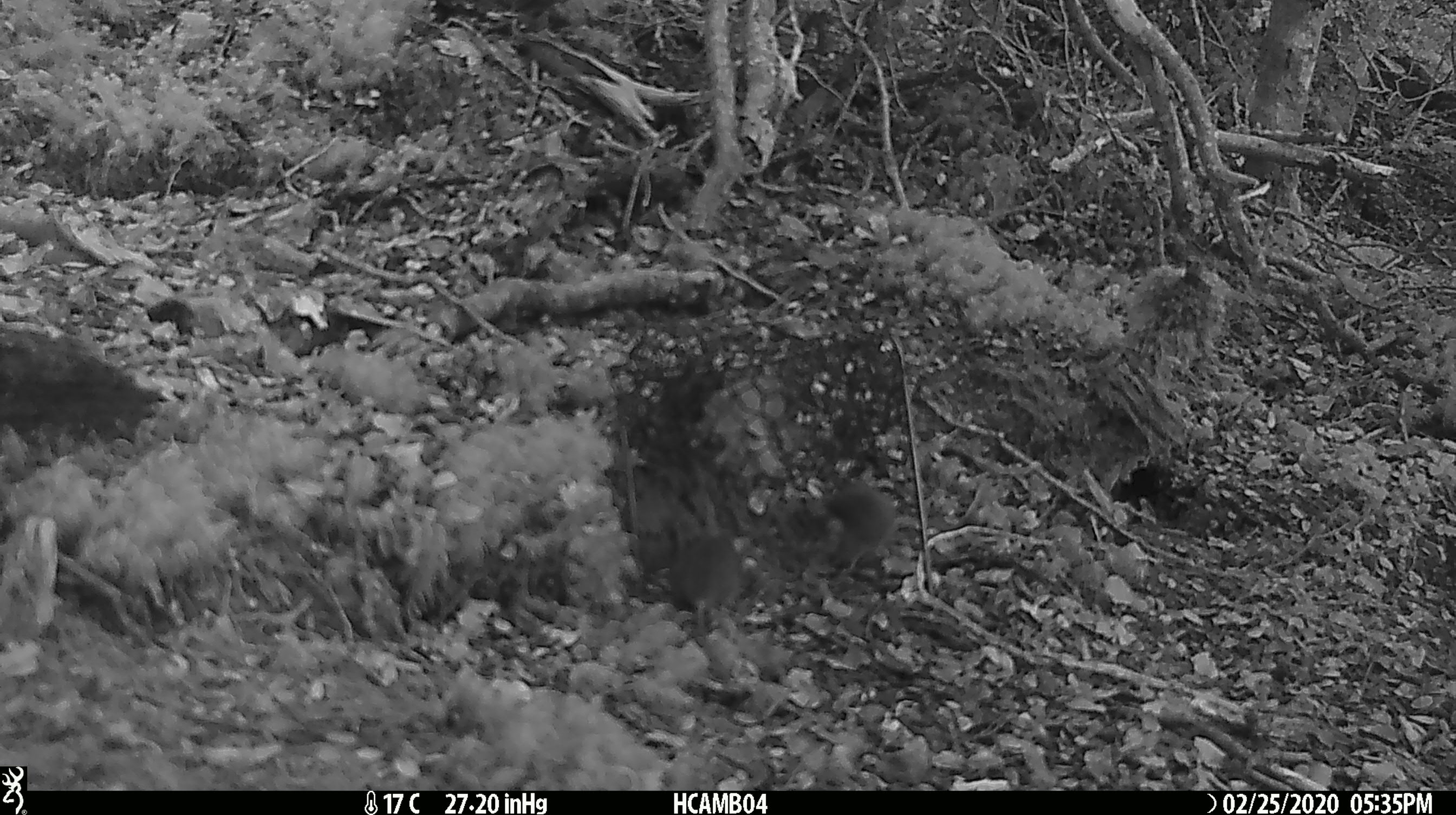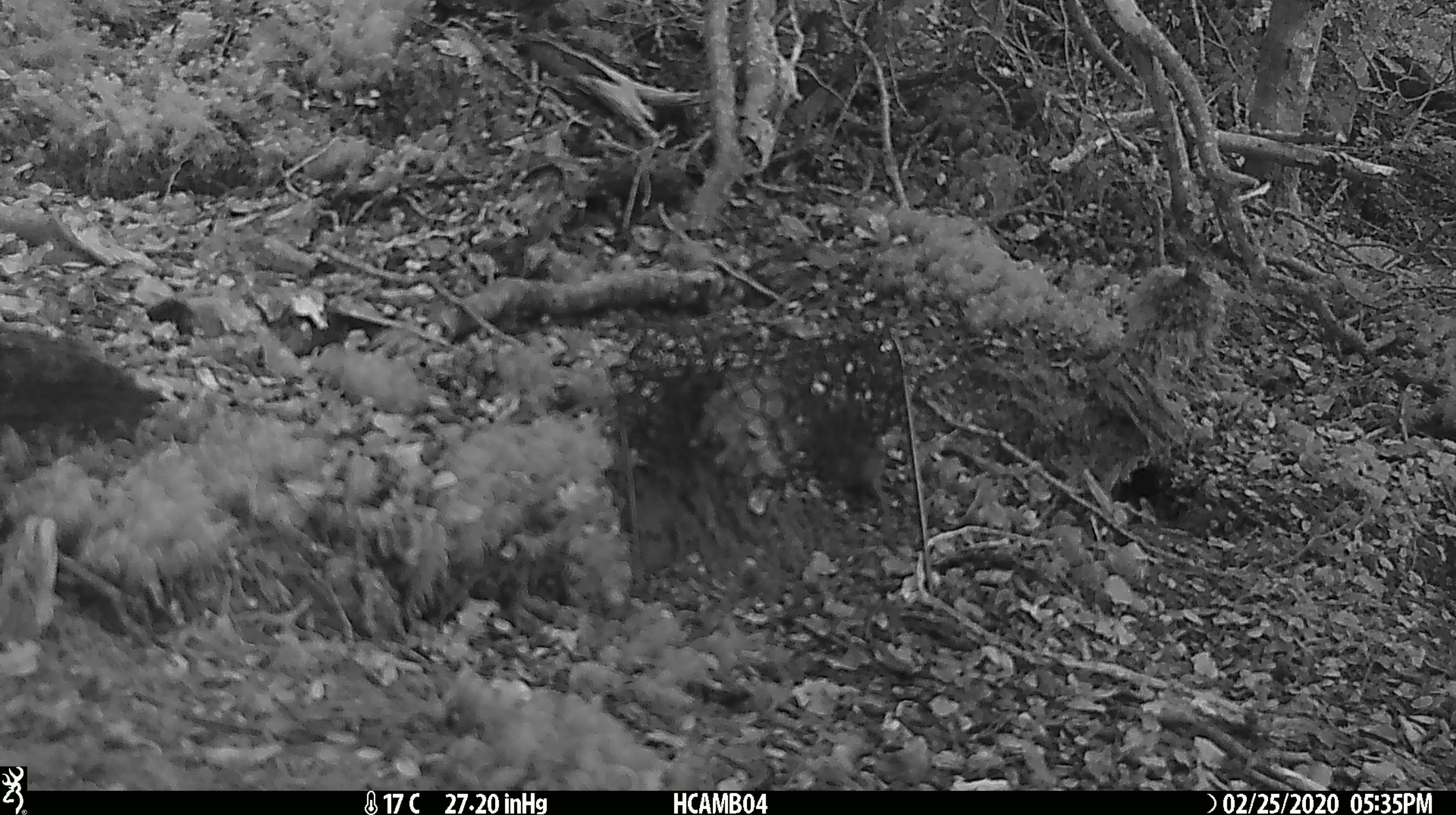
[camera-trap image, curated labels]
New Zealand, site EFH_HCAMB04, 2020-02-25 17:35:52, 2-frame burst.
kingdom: Animalia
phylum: Chordata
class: Mammalia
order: Rodentia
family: Muridae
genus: Mus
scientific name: Mus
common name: mouse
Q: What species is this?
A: Mouse (Mus).